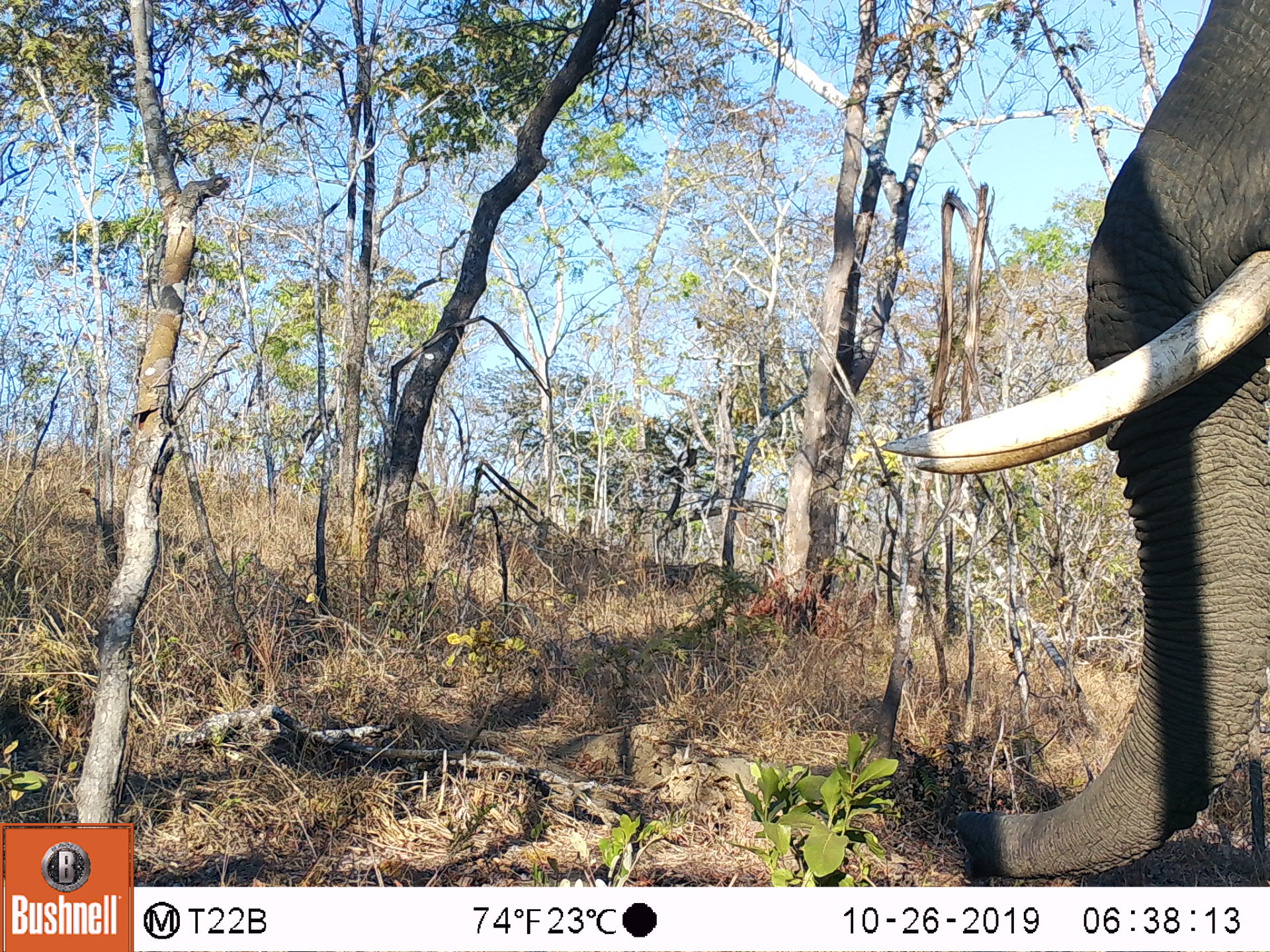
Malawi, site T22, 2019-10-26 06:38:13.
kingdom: Animalia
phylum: Chordata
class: Mammalia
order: Proboscidea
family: Elephantidae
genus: Loxodonta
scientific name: Loxodonta africana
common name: african savanna elephant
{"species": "african savanna elephant (Loxodonta africana)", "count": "1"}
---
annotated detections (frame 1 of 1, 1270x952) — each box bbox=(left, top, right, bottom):
african savanna elephant: bbox=(877, 0, 1267, 885)